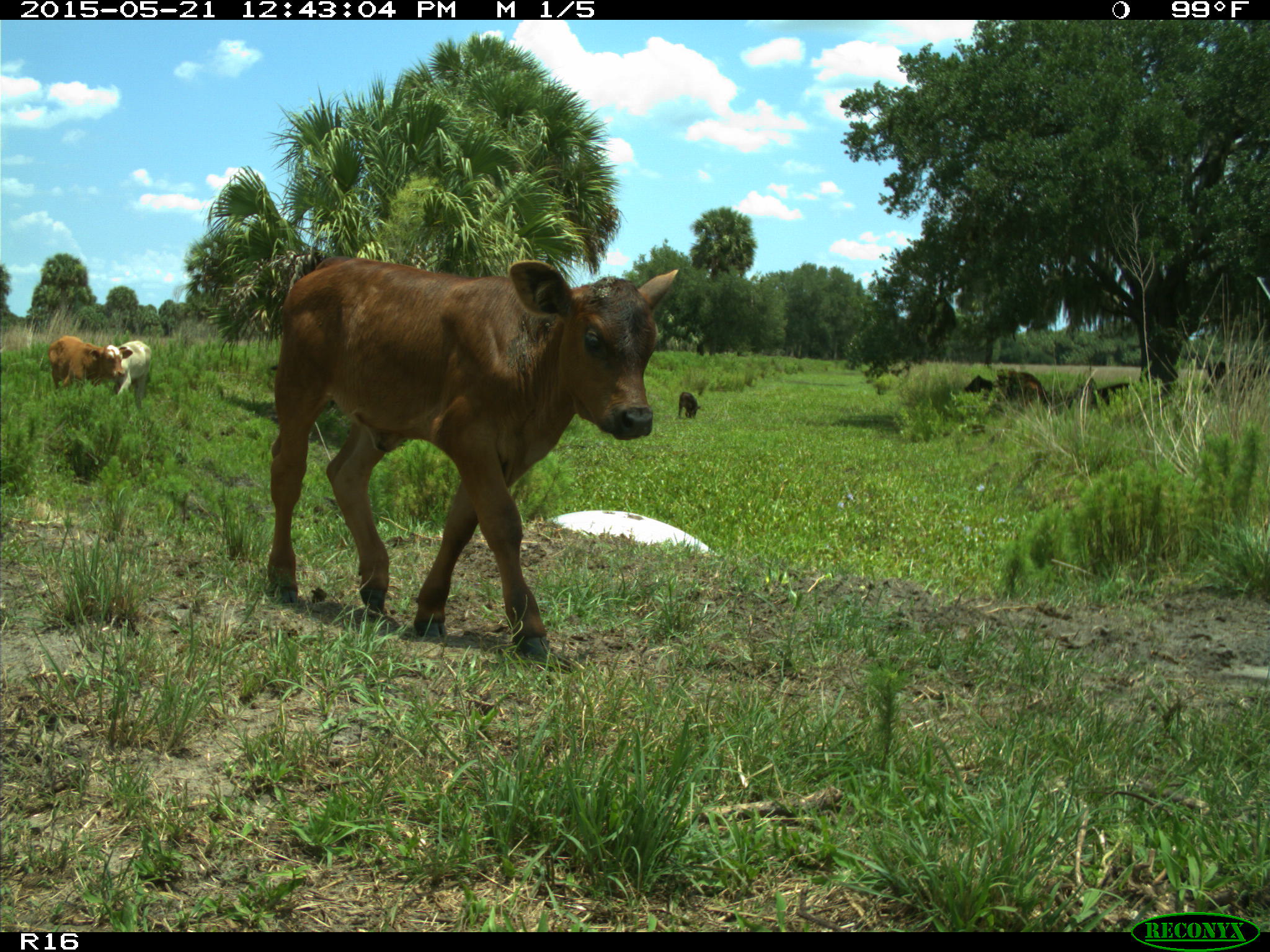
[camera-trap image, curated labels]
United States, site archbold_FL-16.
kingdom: Animalia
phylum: Chordata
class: Mammalia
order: Artiodactyla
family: Bovidae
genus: Bos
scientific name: Bos taurus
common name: domestic cow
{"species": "Bos taurus (domestic cow)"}